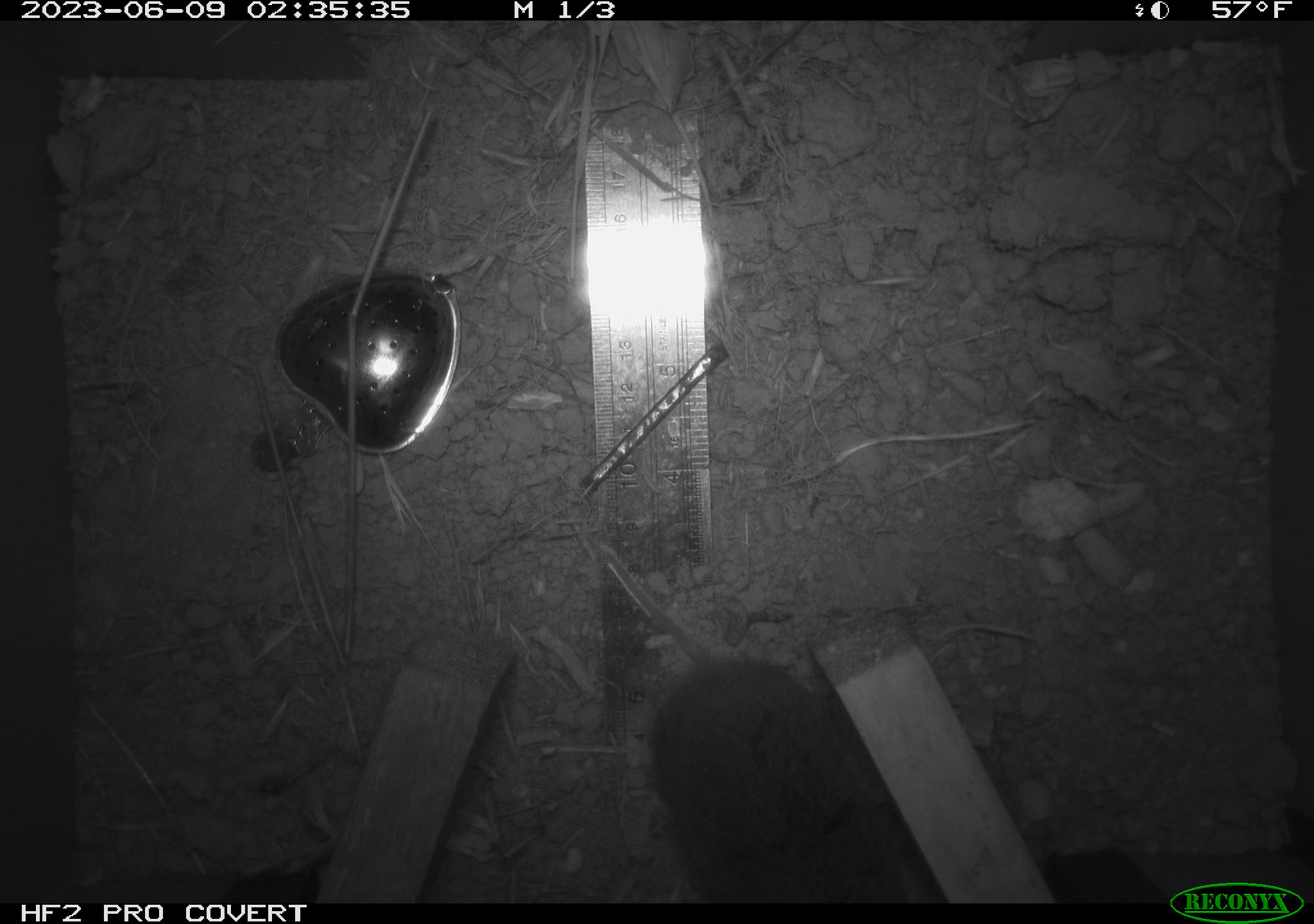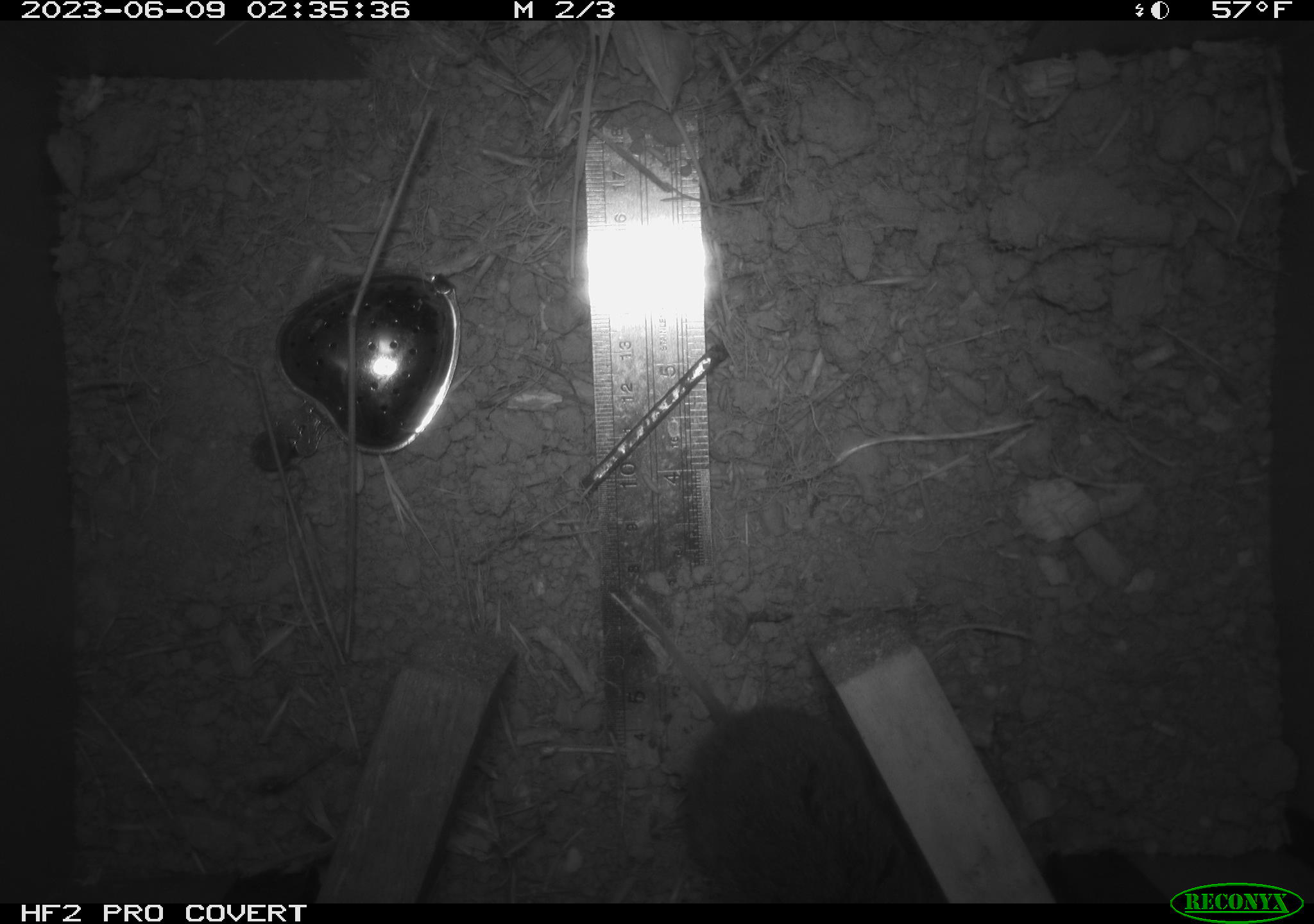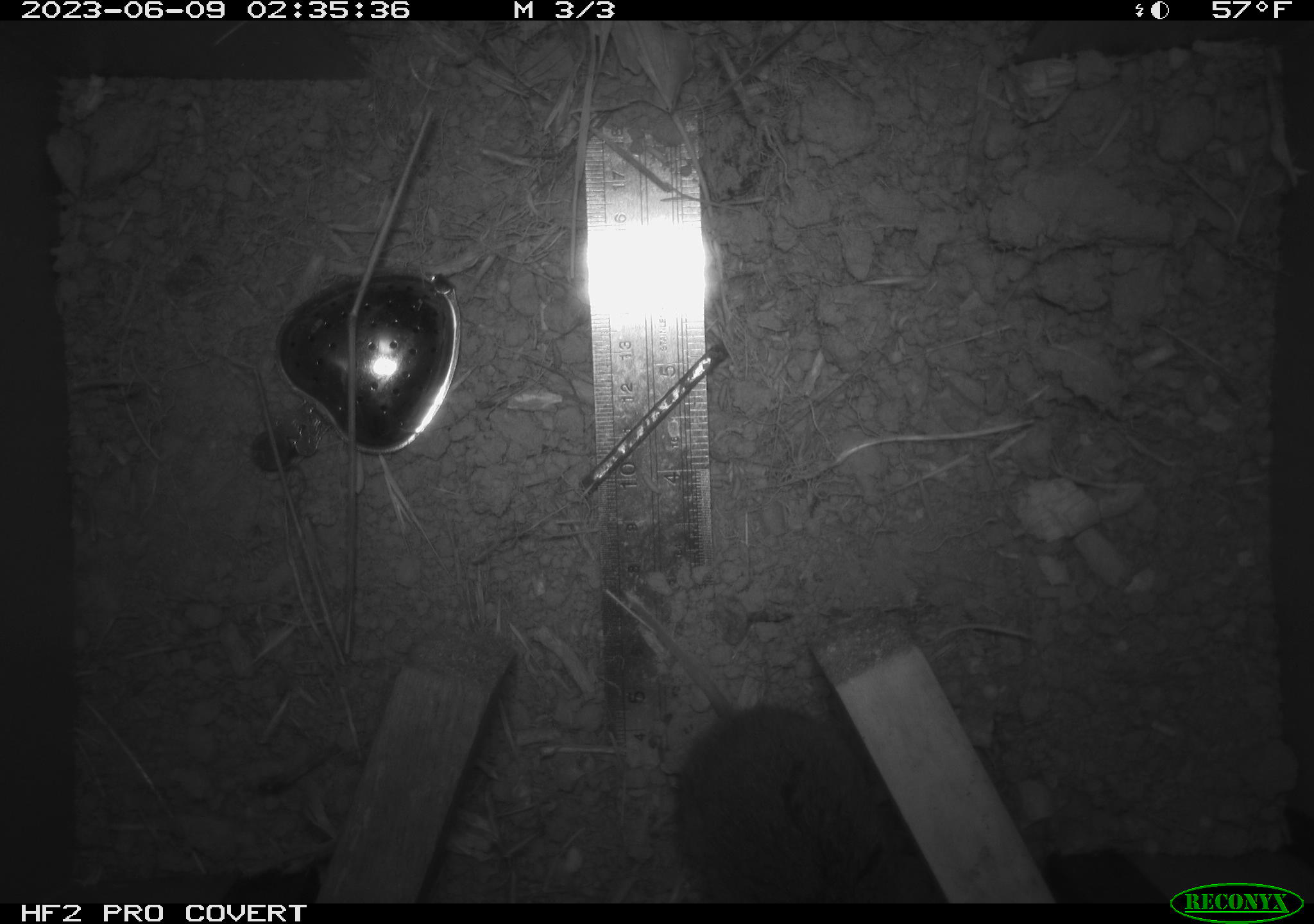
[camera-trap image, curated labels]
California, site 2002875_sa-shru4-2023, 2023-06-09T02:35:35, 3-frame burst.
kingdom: Animalia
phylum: Chordata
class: Mammalia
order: Rodentia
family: Cricetidae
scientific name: Arvicolinae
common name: voles, lemmings, and muskrats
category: arvicolinae subfamily